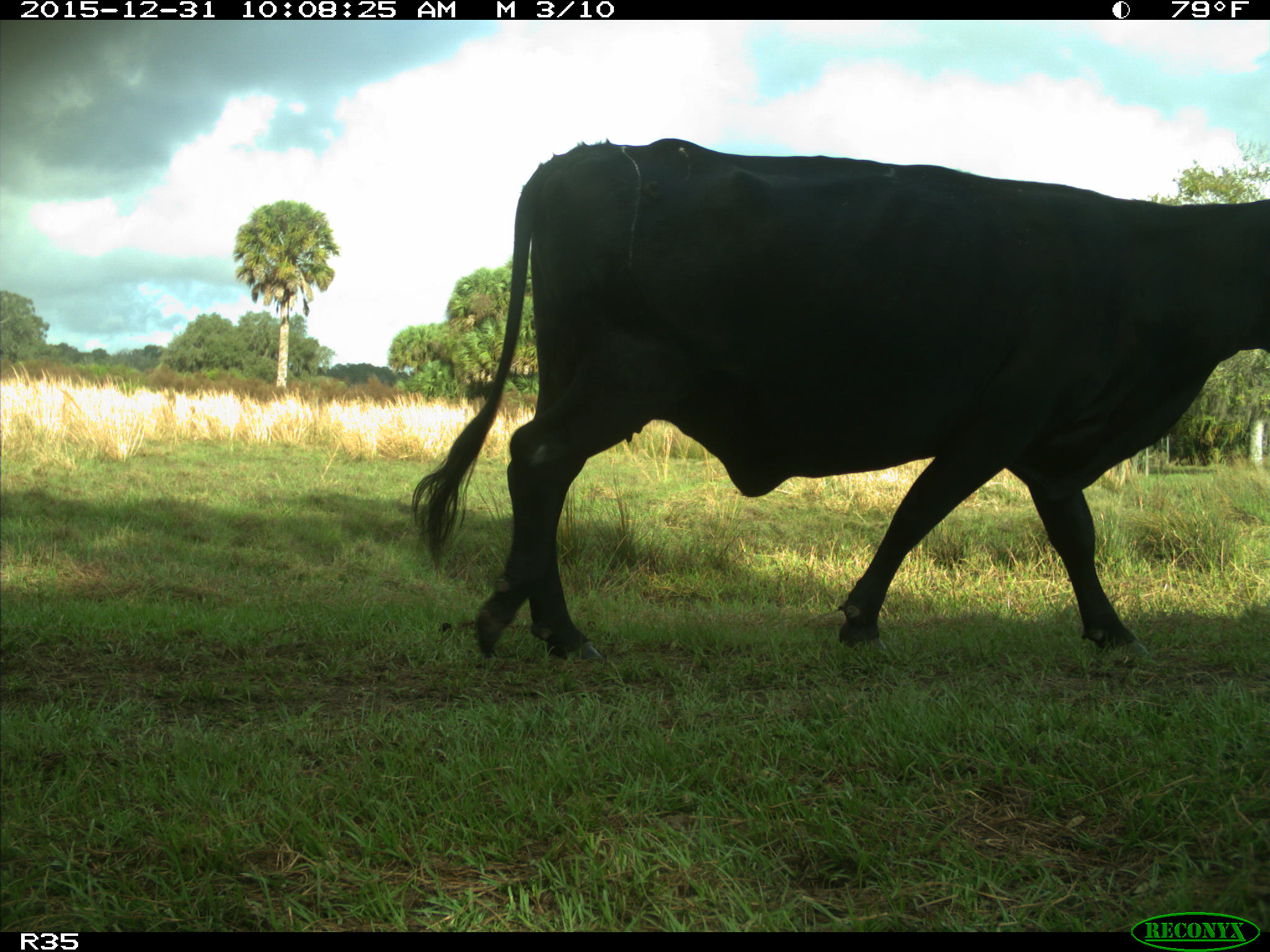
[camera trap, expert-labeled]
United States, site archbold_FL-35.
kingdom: Animalia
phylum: Chordata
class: Mammalia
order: Artiodactyla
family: Bovidae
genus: Bos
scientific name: Bos taurus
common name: domestic cow